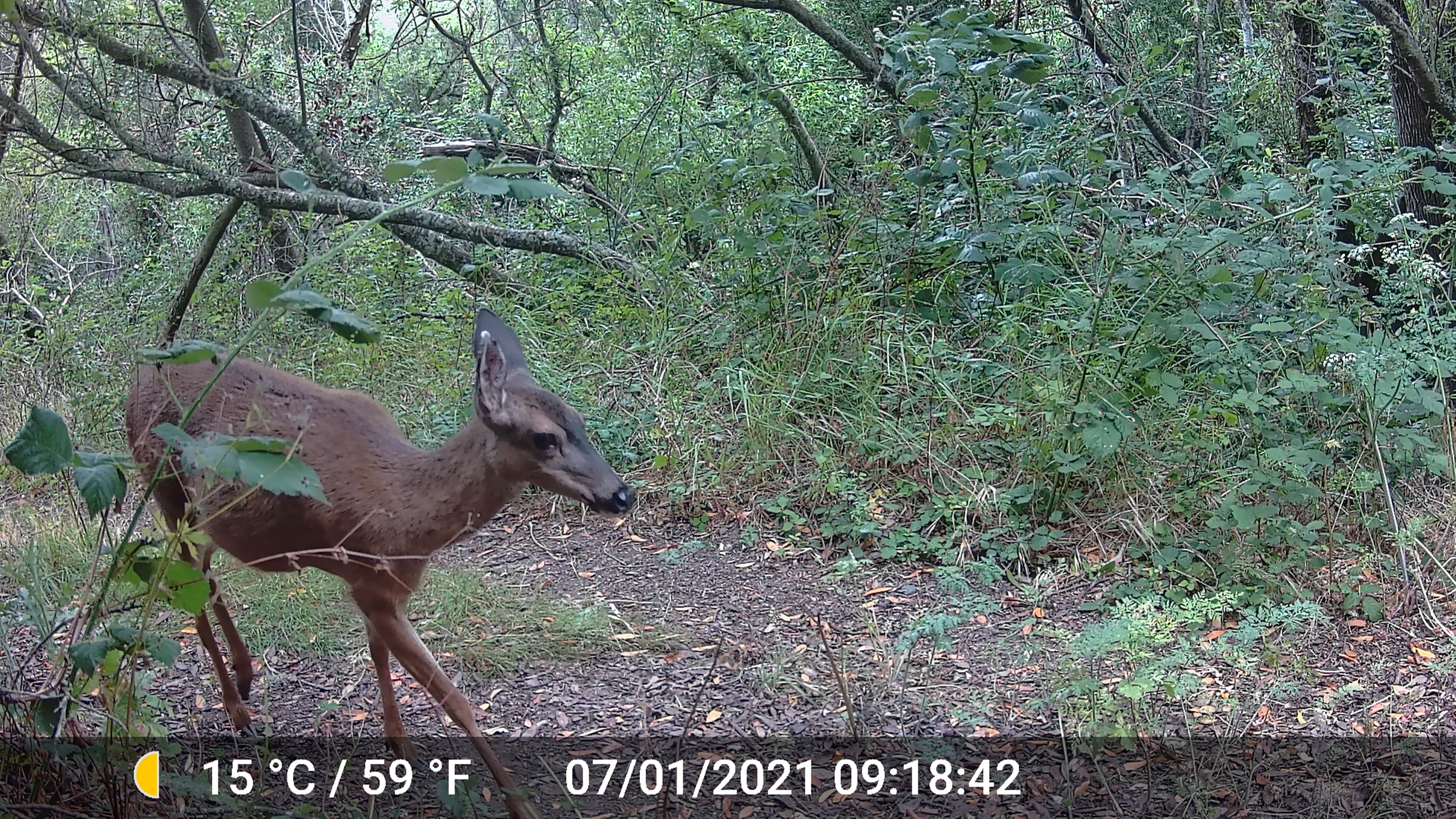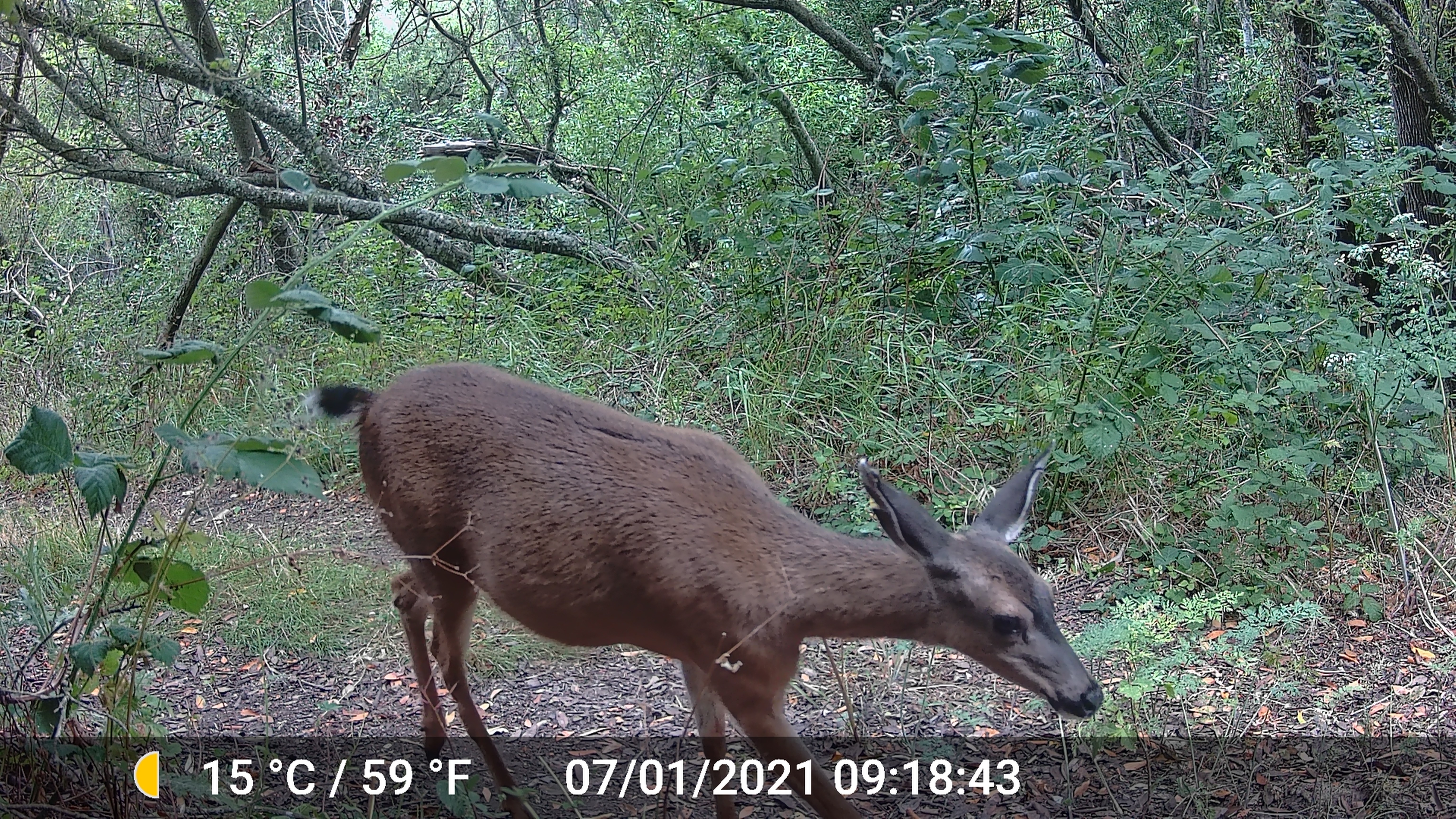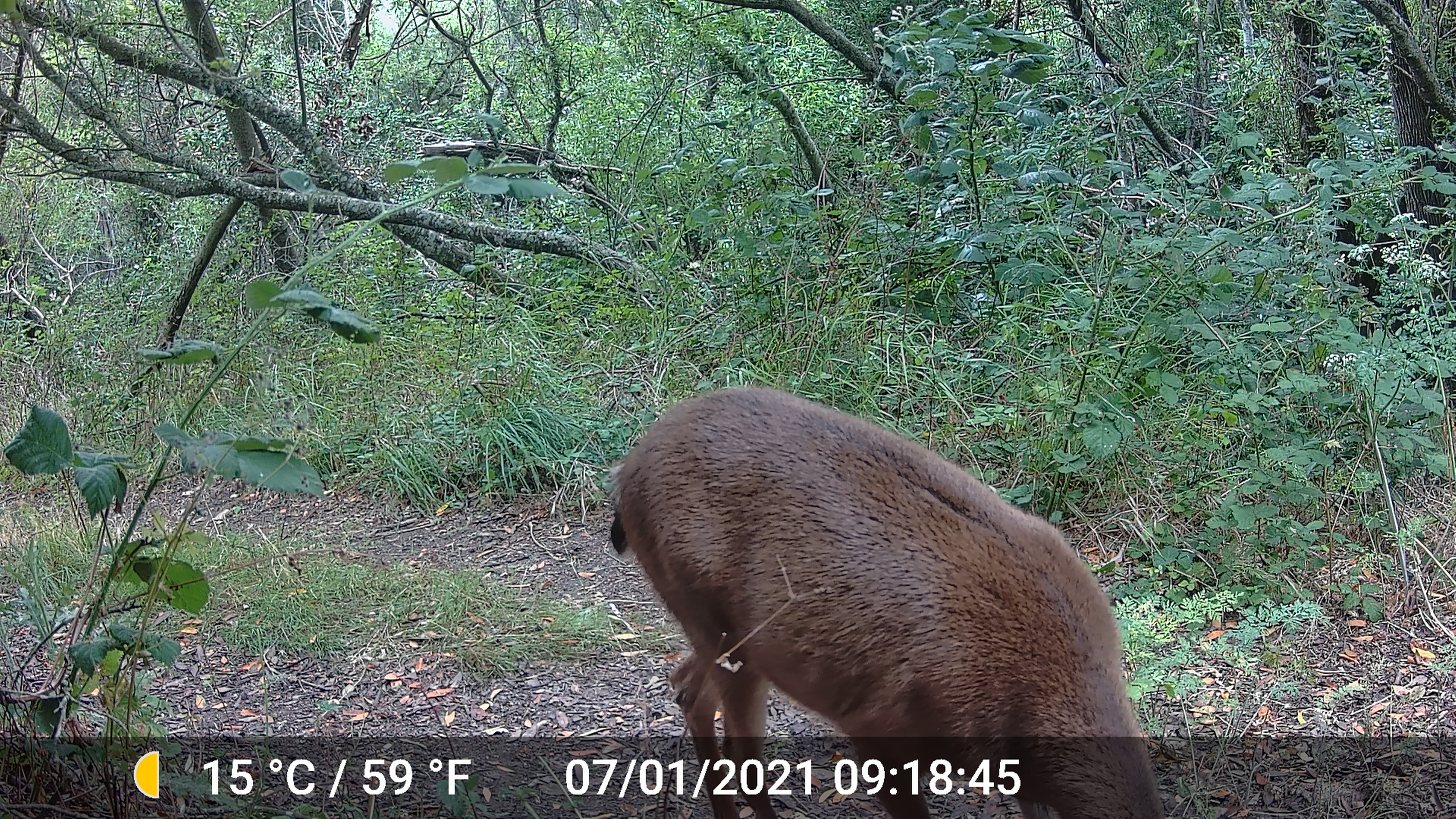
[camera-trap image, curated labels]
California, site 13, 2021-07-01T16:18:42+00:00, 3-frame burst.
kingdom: Animalia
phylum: Chordata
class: Mammalia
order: Artiodactyla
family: Cervidae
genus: Odocoileus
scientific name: Odocoileus hemionus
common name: mule deer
Mule deer (Odocoileus hemionus).